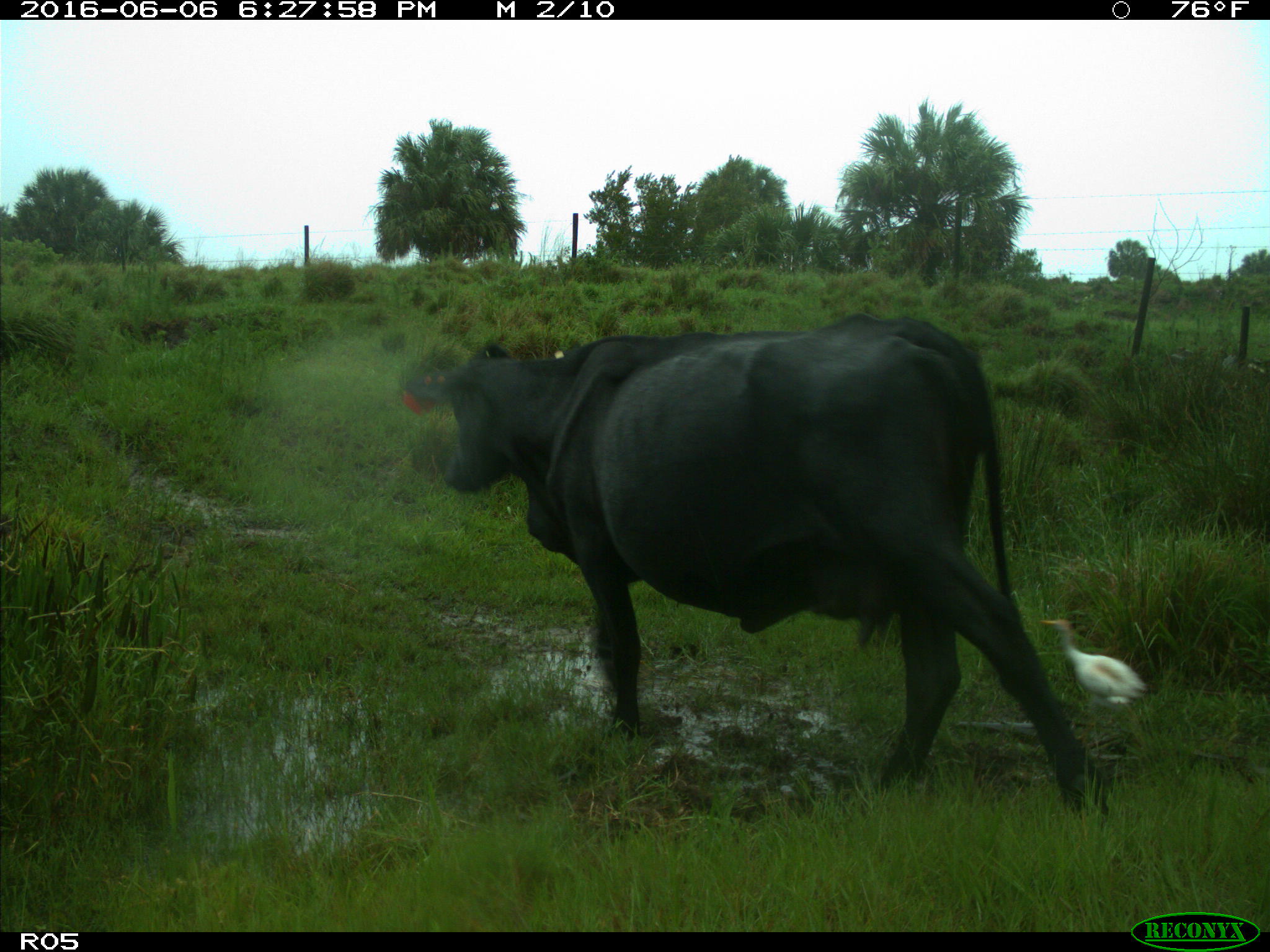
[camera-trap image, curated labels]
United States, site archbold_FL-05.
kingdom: Animalia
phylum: Chordata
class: Mammalia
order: Artiodactyla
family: Bovidae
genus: Bos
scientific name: Bos taurus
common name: domestic cow